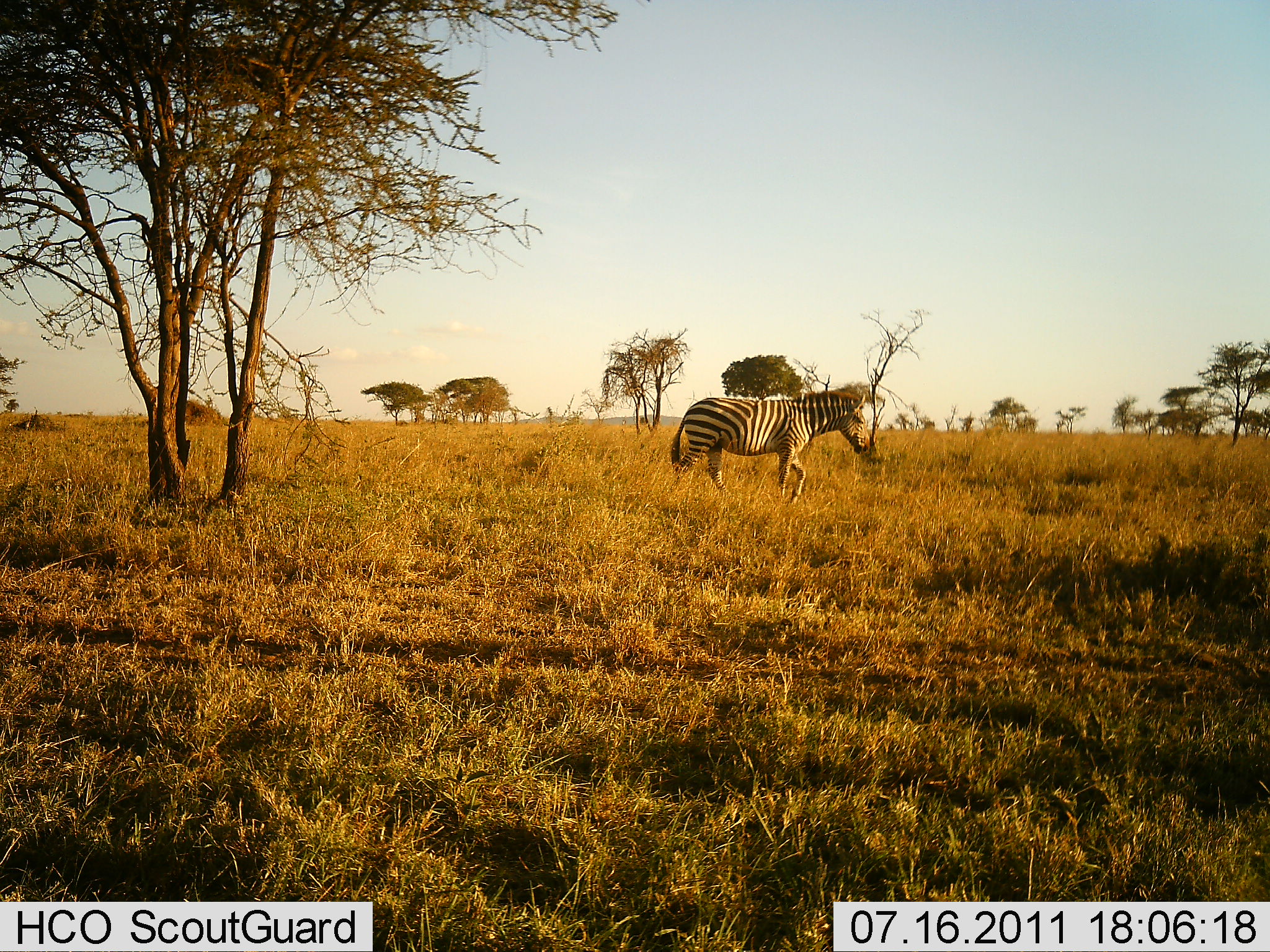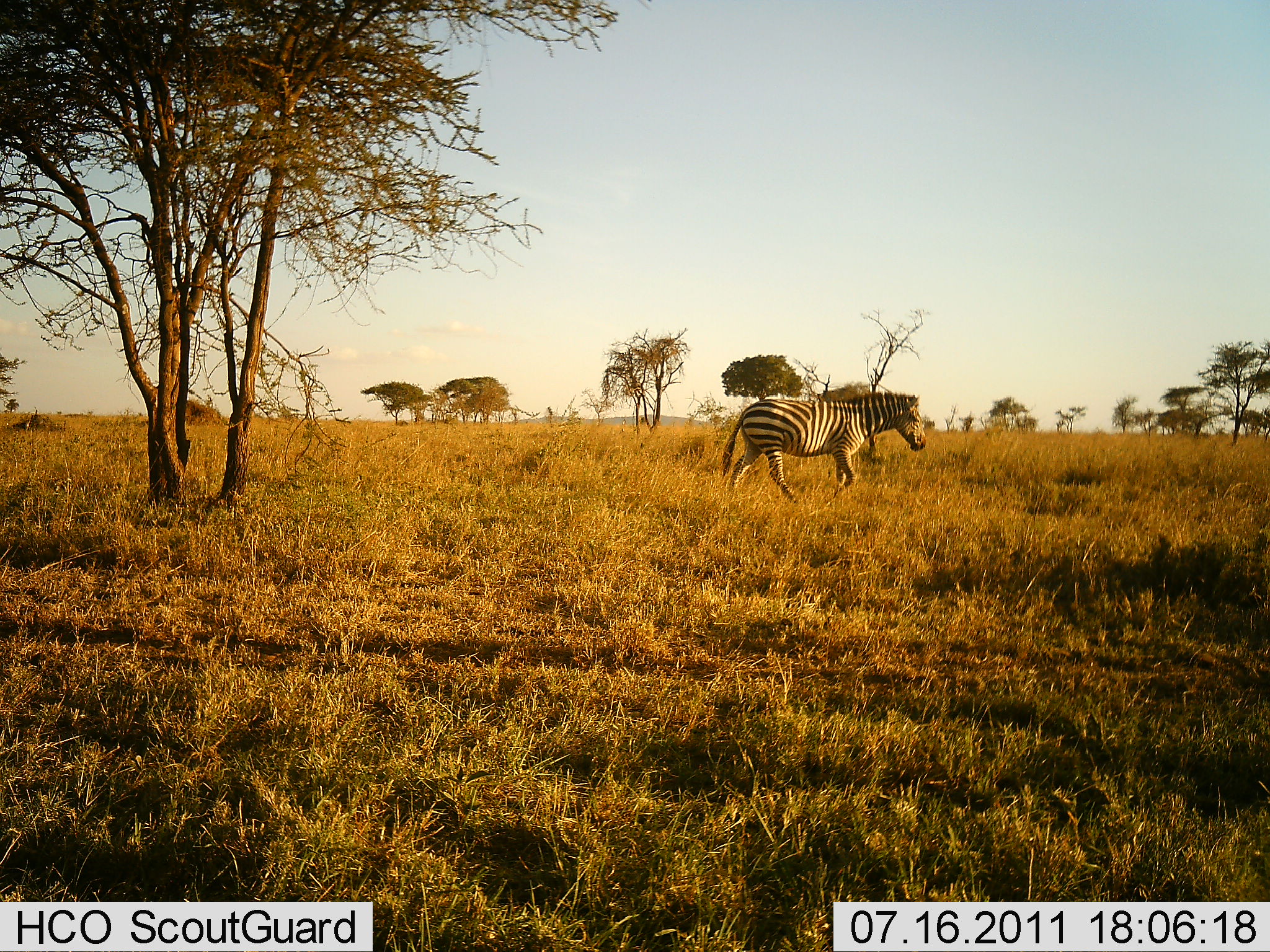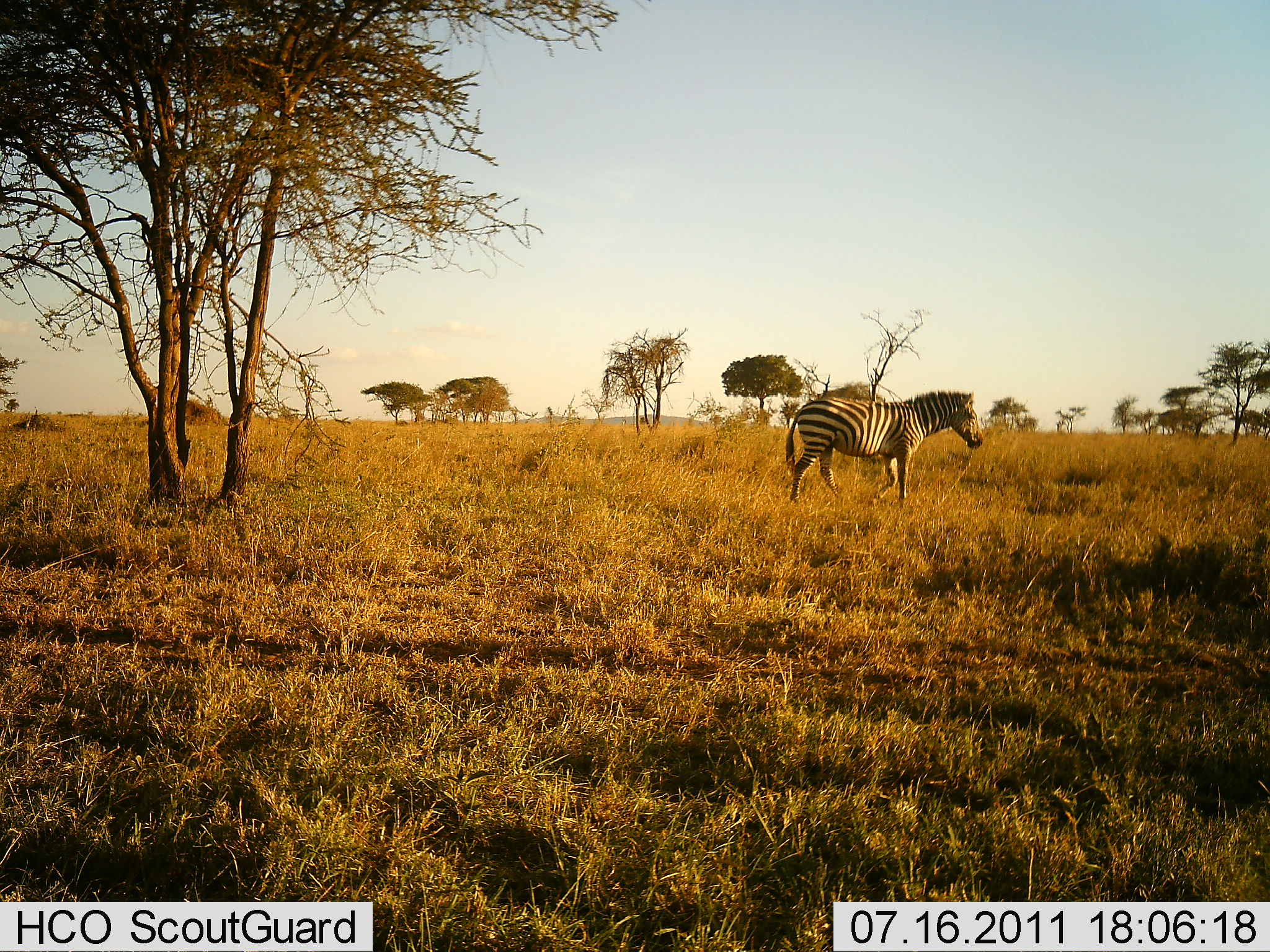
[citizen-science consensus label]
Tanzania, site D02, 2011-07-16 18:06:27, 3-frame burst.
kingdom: Animalia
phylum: Chordata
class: Mammalia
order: Perissodactyla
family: Equidae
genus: Equus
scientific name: Equus quagga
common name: plains zebra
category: zebra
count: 1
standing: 15%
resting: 0%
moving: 85%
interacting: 0%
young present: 0%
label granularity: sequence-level